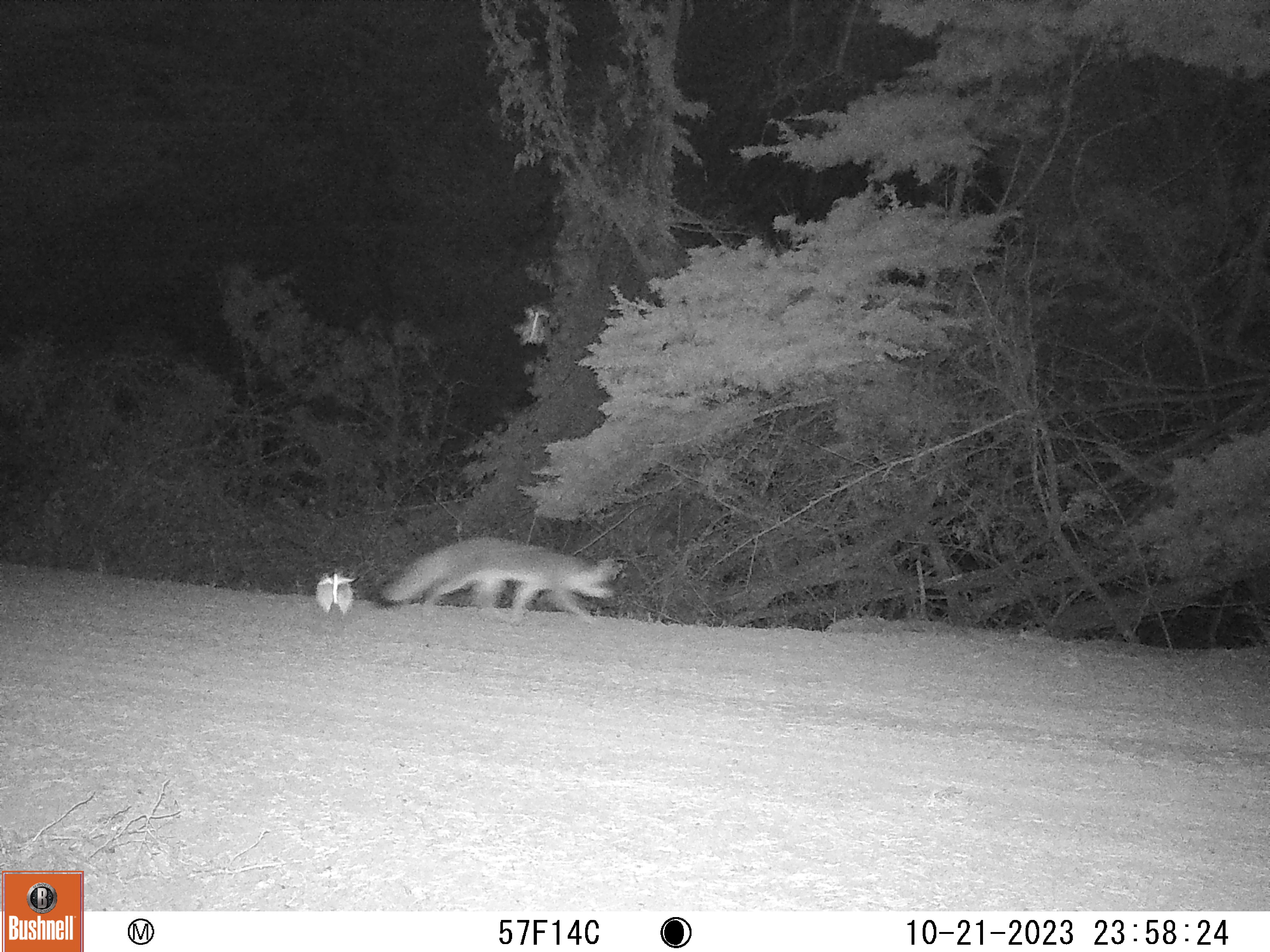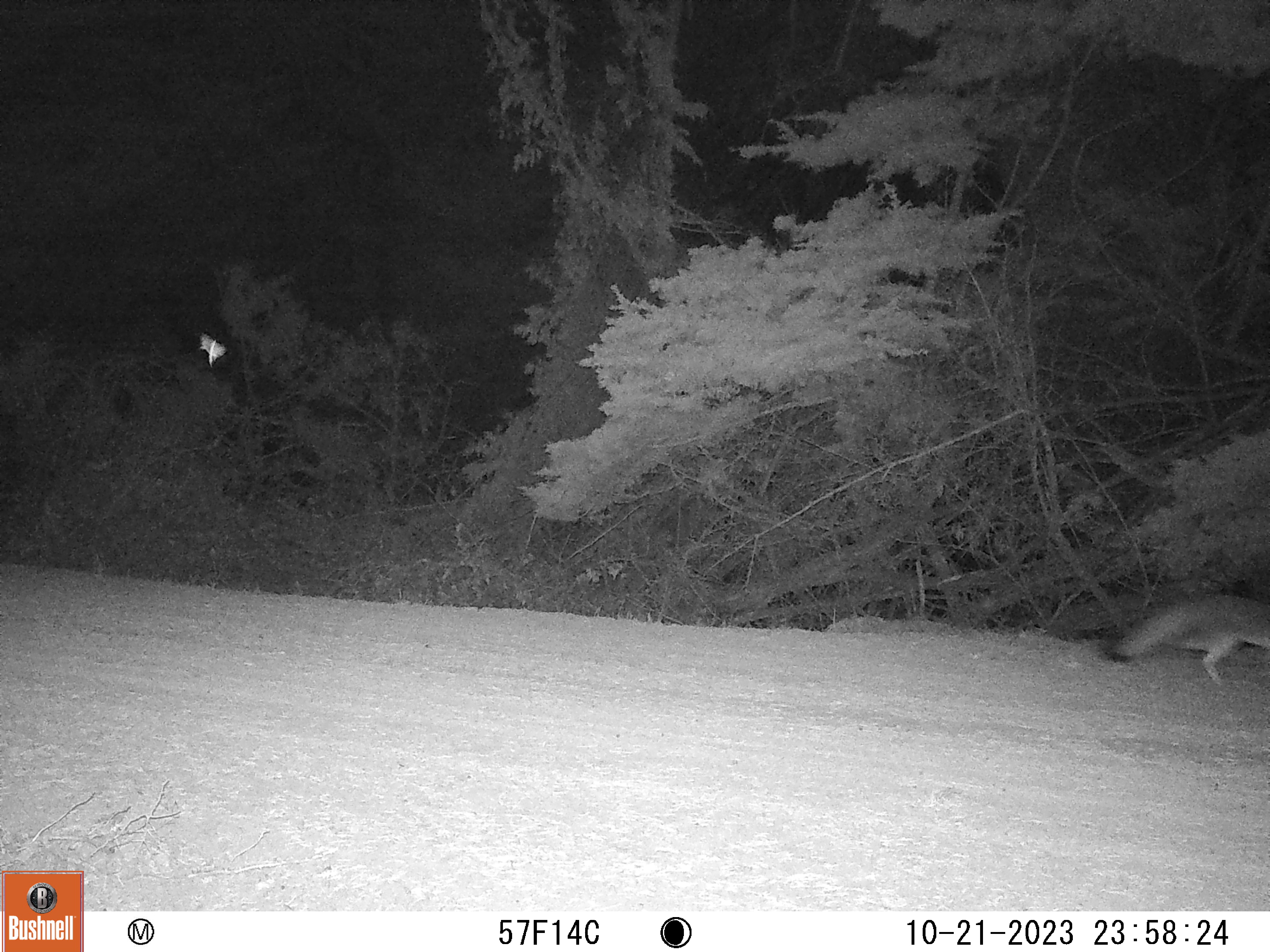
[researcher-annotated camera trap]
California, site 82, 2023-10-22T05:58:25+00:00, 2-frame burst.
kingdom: Animalia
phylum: Chordata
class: Aves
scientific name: Aves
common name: bird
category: unknown bird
Unknown bird (bird) (Aves).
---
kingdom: Animalia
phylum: Chordata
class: Mammalia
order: Carnivora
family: Canidae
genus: Urocyon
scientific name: Urocyon cinereoargenteus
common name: gray fox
Gray fox (Urocyon cinereoargenteus).